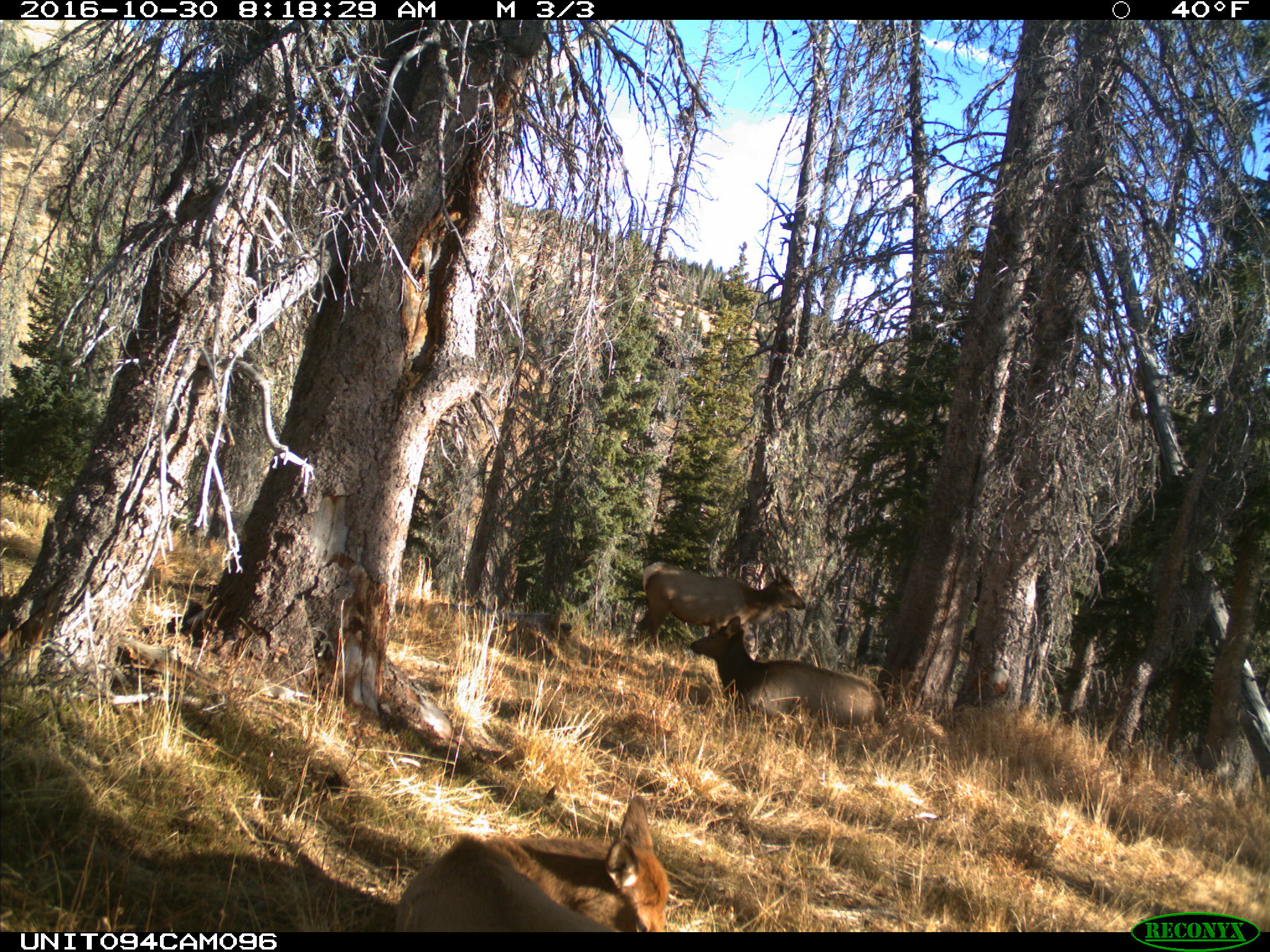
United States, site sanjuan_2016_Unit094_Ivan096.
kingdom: Animalia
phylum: Chordata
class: Mammalia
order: Artiodactyla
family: Cervidae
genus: Cervus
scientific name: Cervus elaphus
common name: red deer